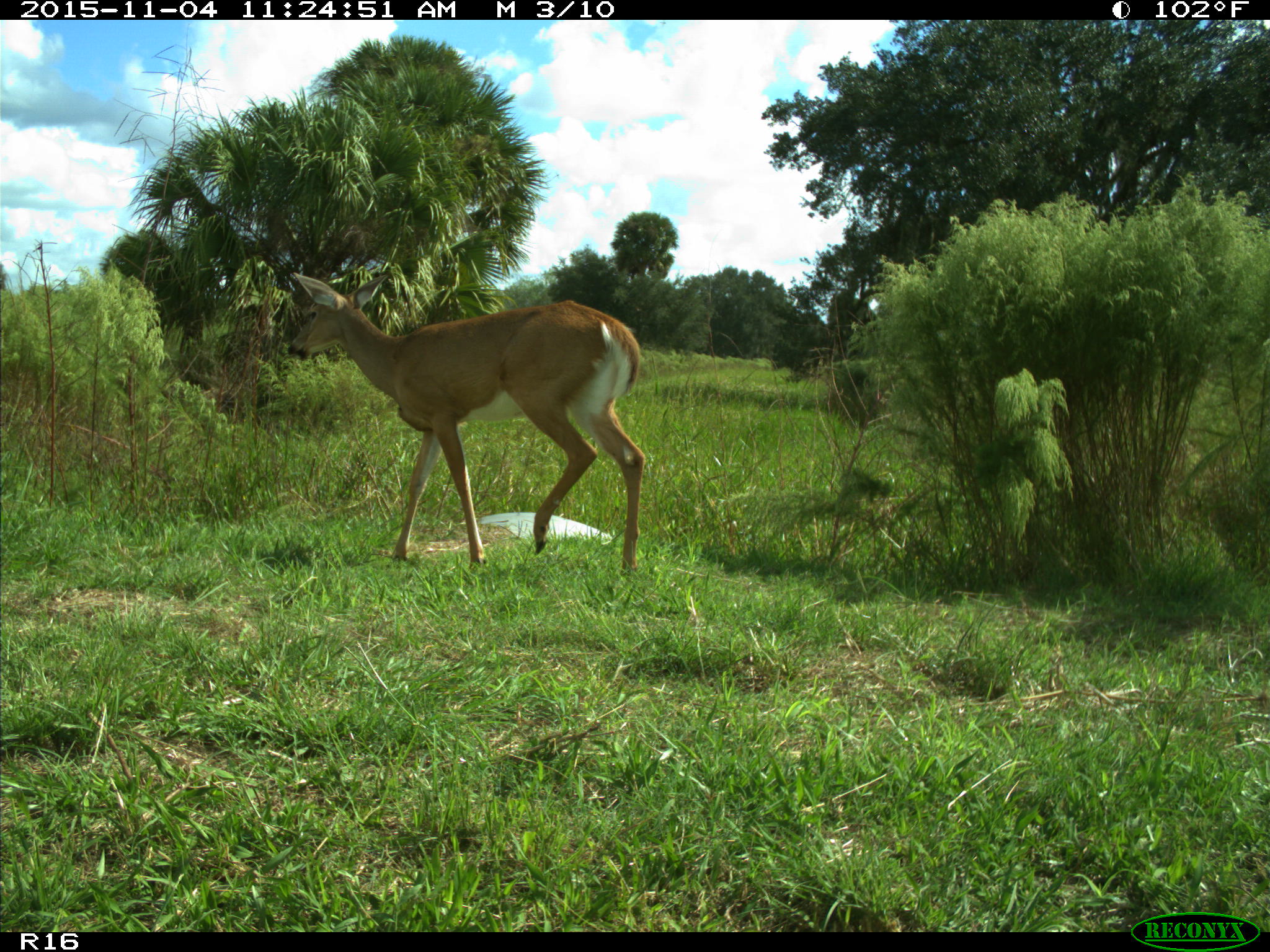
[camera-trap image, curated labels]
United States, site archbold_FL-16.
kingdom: Animalia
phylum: Chordata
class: Mammalia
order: Artiodactyla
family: Cervidae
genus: Odocoileus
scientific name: Odocoileus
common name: deer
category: unidentified deer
Unidentified deer (deer) (Odocoileus).